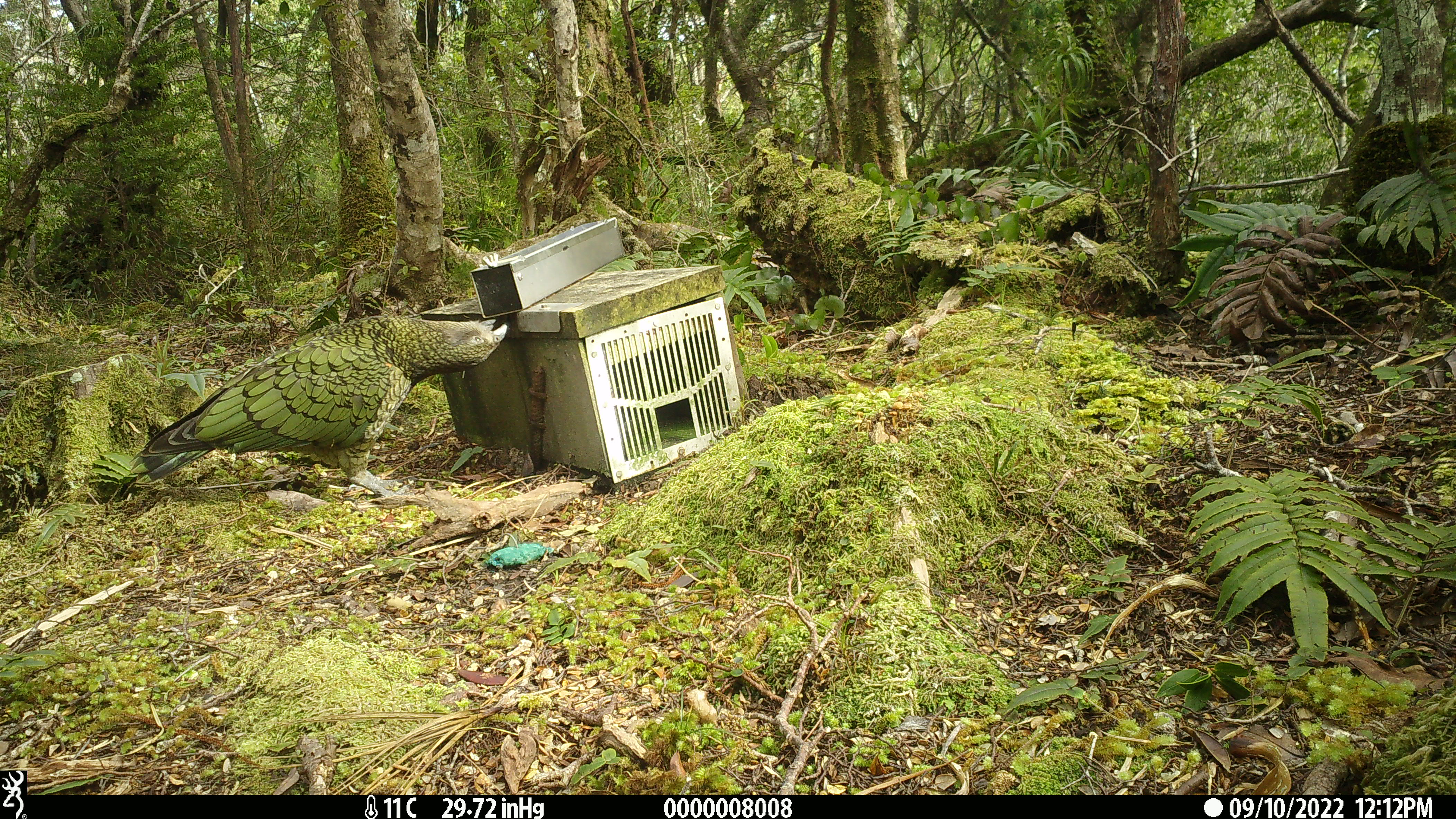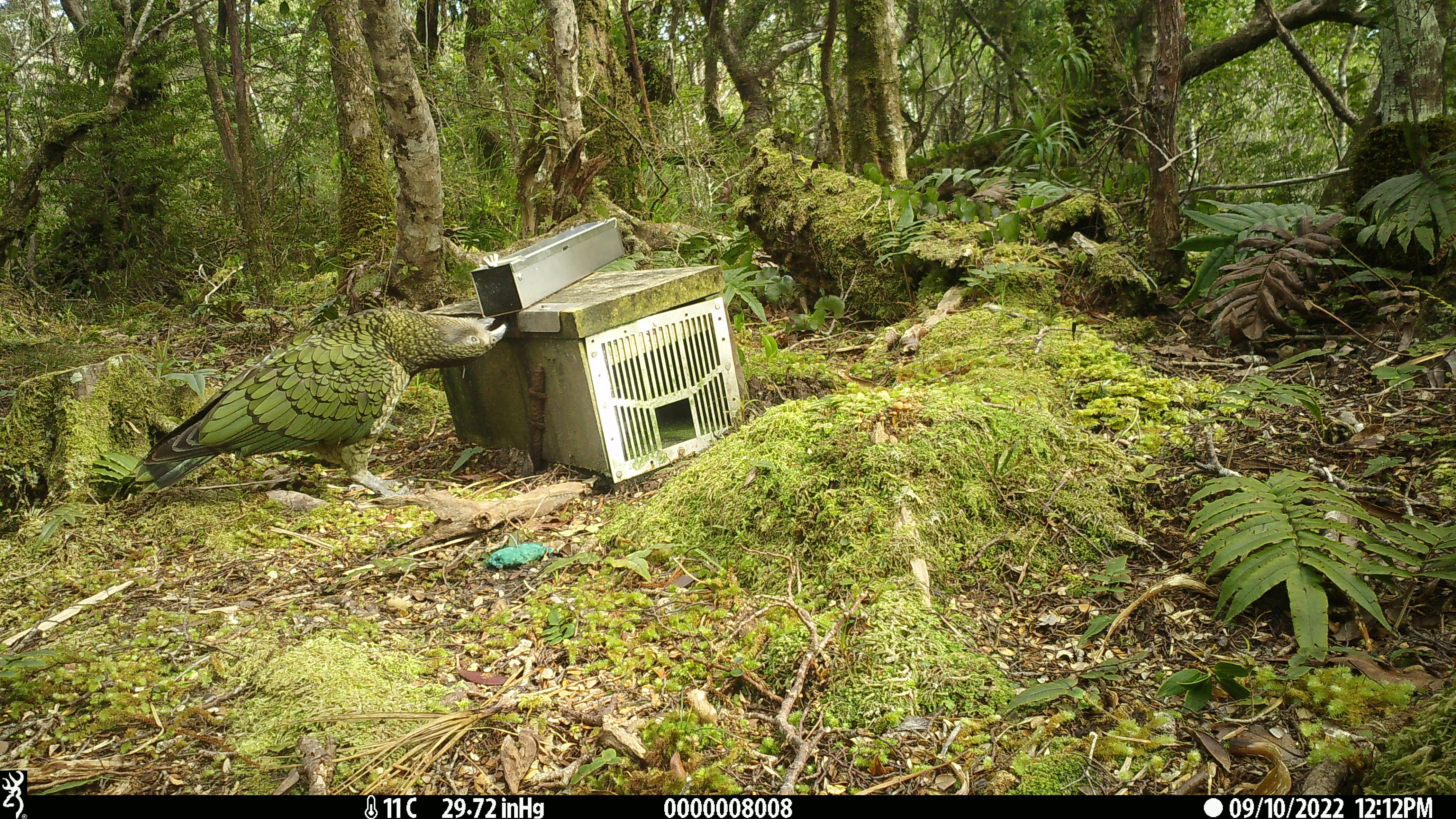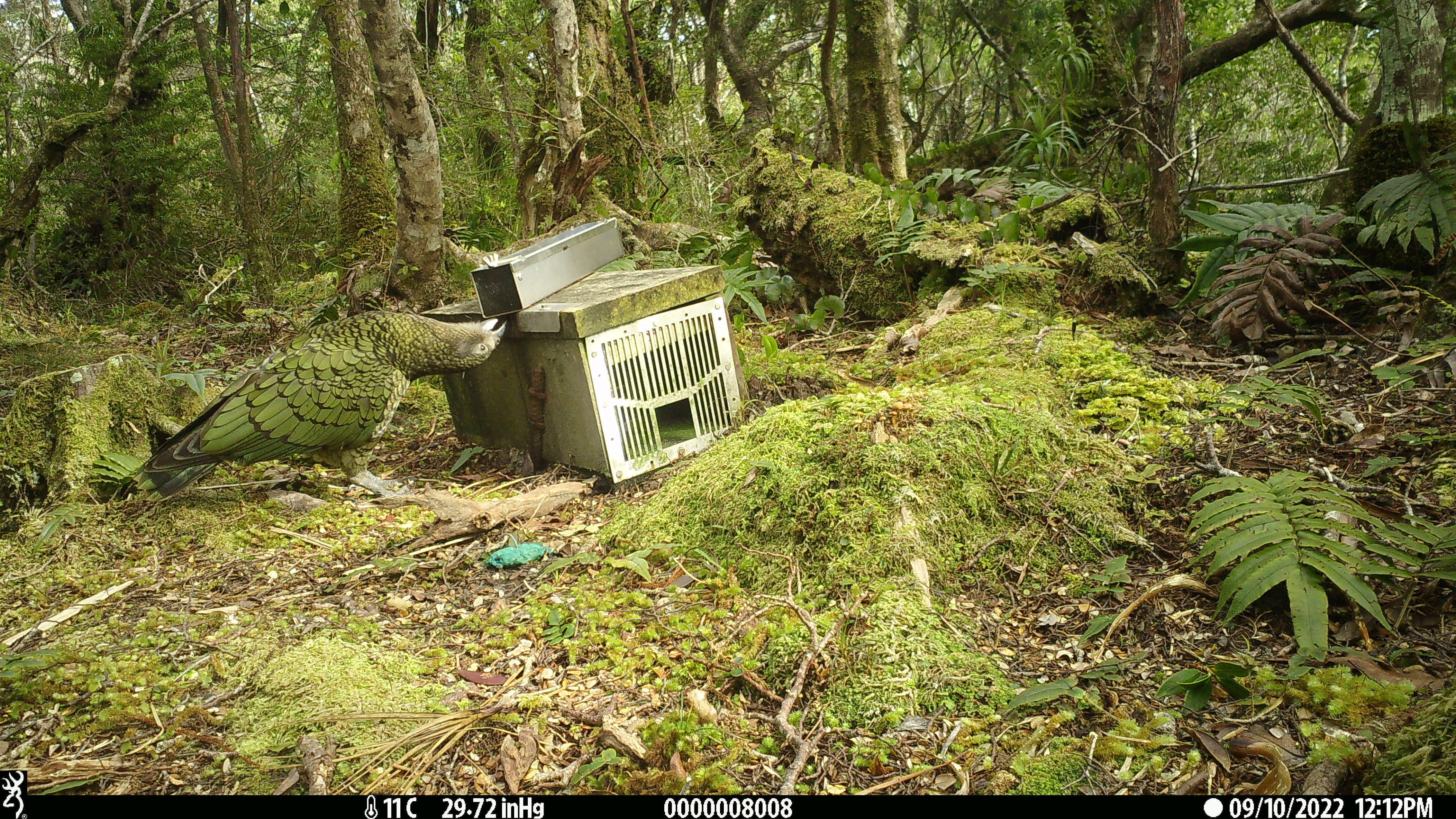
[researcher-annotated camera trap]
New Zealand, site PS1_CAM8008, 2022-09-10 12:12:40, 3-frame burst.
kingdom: Animalia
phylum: Chordata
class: Aves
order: Psittaciformes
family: Strigopidae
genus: Nestor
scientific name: Nestor notabilis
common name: kea